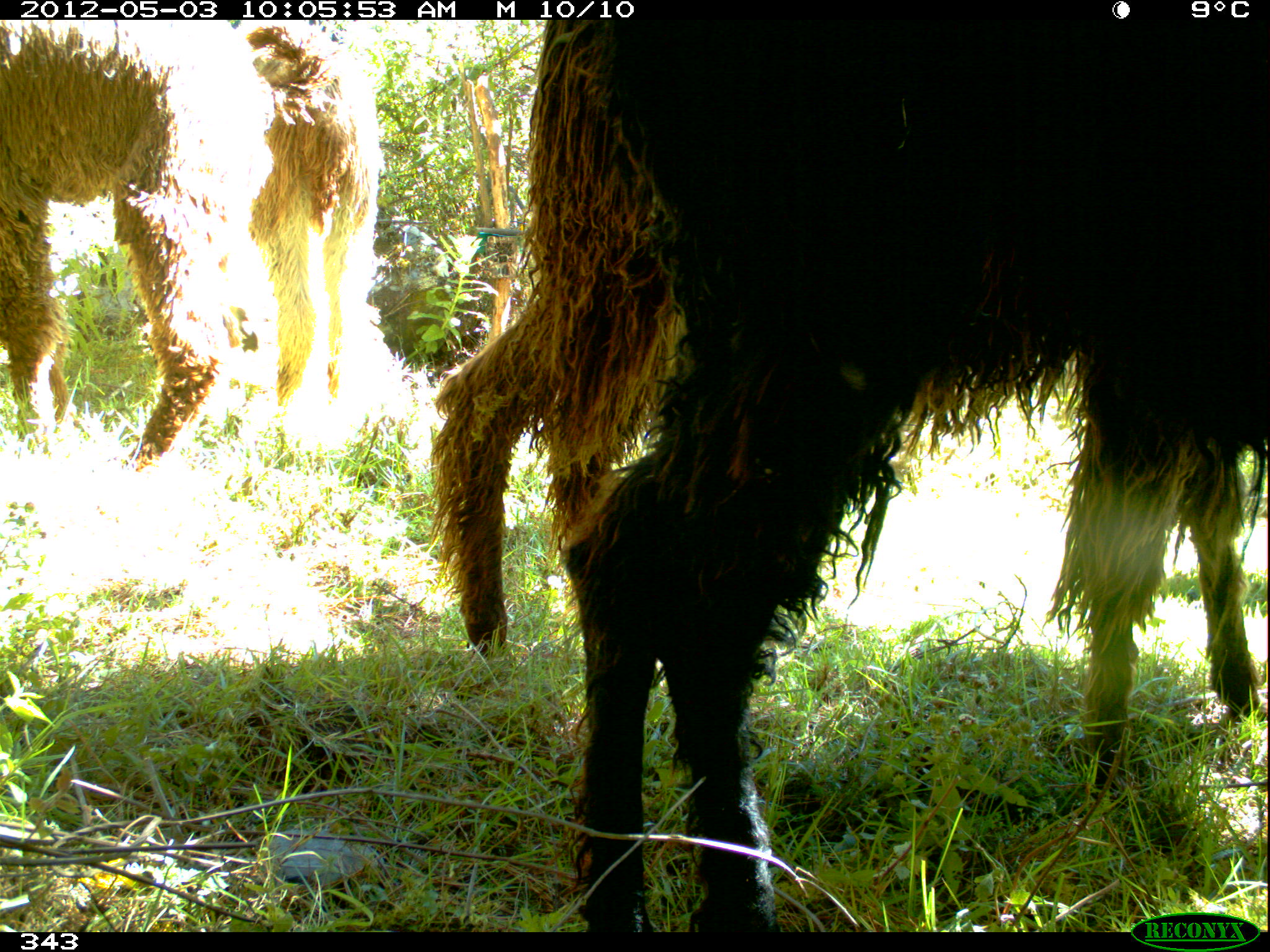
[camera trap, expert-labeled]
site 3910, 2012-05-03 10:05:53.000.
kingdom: Animalia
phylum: Chordata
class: Mammalia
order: Artiodactyla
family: Camelidae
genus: Vicugna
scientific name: Vicugna pacos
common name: alpaca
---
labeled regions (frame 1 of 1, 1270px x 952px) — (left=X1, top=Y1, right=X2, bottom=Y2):
vicugna pacos: (left=427, top=19, right=1267, bottom=790); (left=559, top=20, right=1267, bottom=932); (left=0, top=20, right=283, bottom=474); (left=232, top=22, right=398, bottom=417)